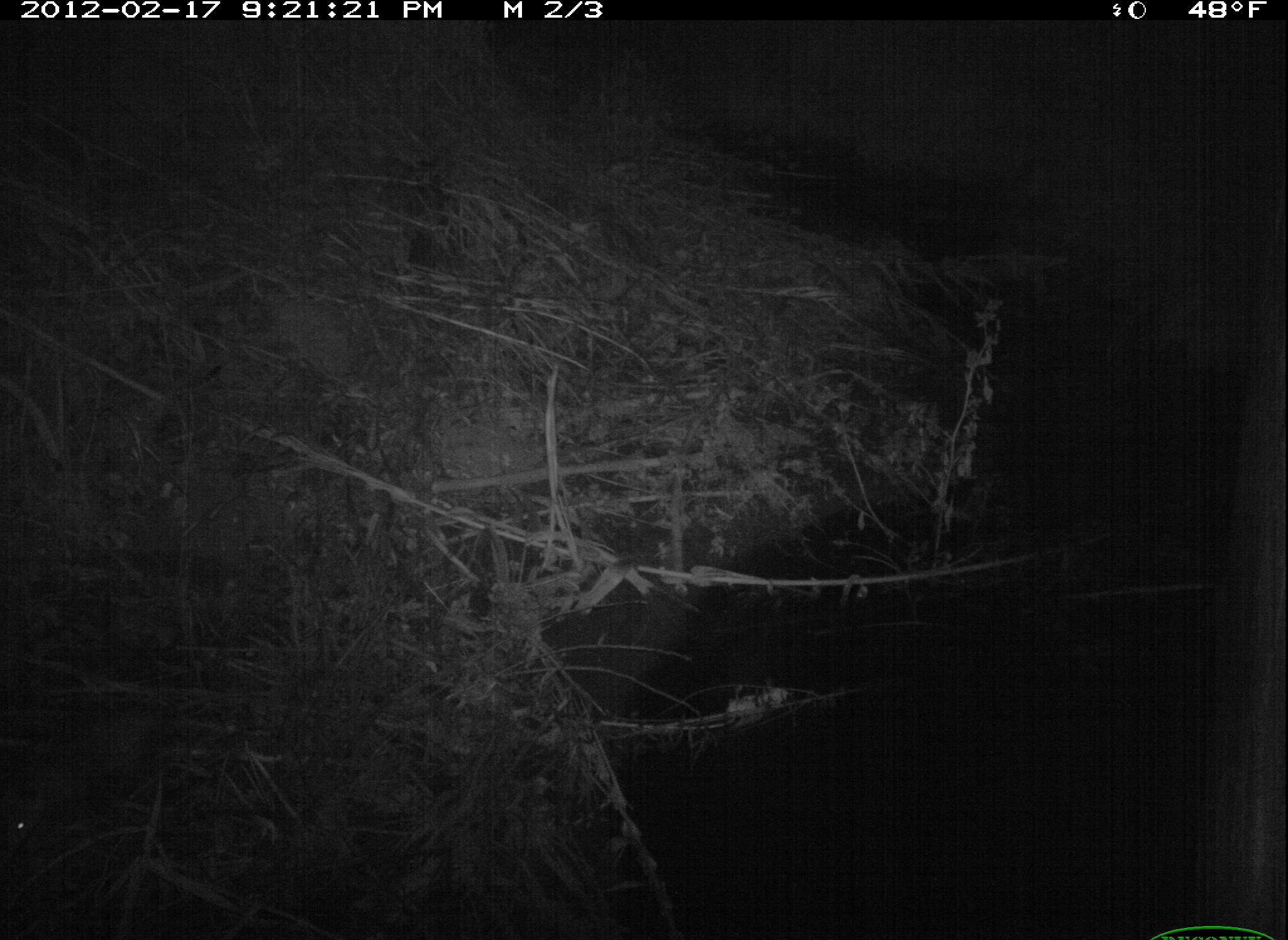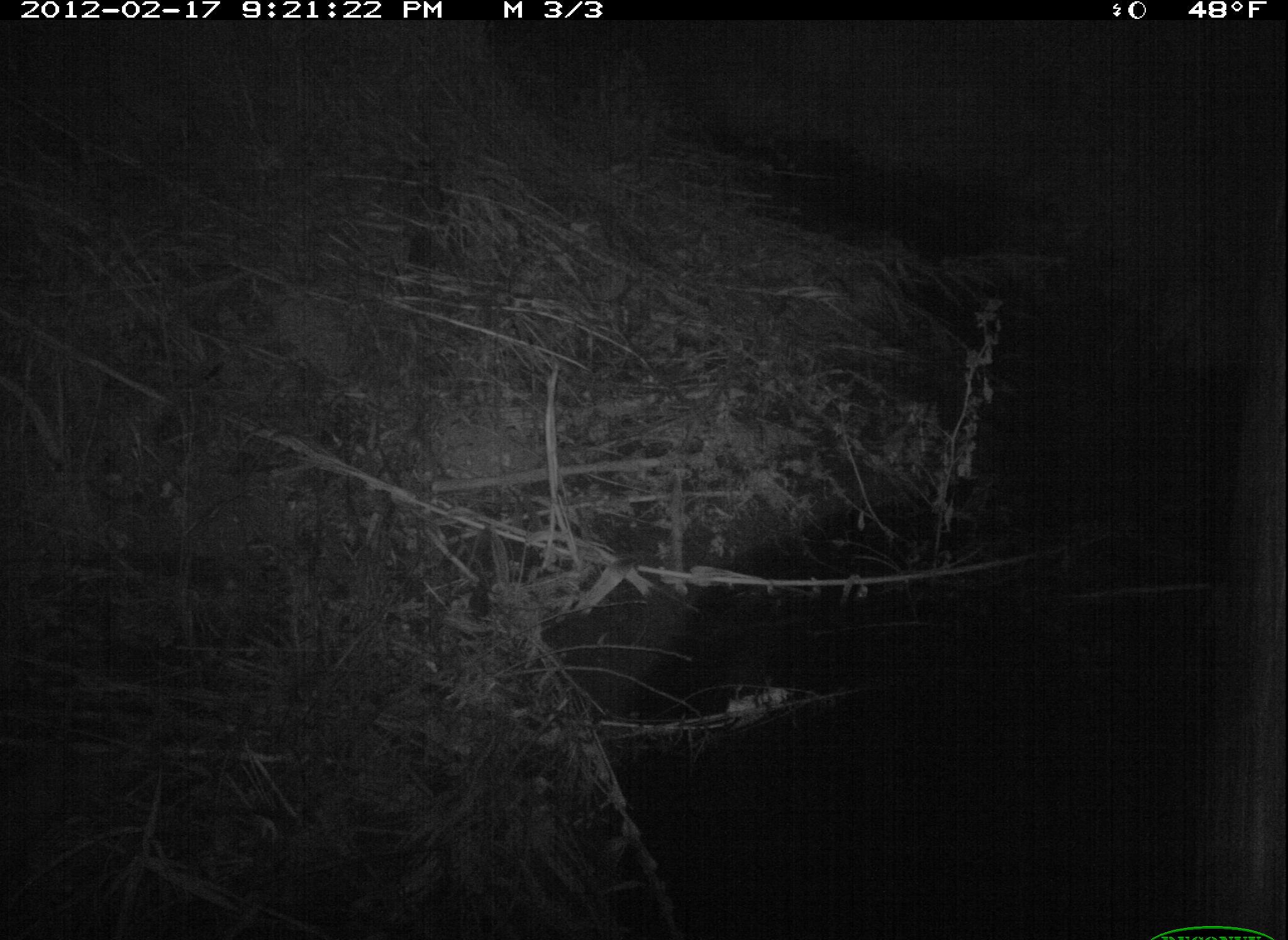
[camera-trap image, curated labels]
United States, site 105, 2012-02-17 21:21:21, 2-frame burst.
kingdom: Animalia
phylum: Chordata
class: Mammalia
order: Didelphimorphia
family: Didelphidae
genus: Didelphis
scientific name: Didelphis virginiana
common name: virginia opossum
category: opossum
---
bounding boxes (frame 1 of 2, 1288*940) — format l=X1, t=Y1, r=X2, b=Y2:
opossum: l=2, t=665, r=187, b=871